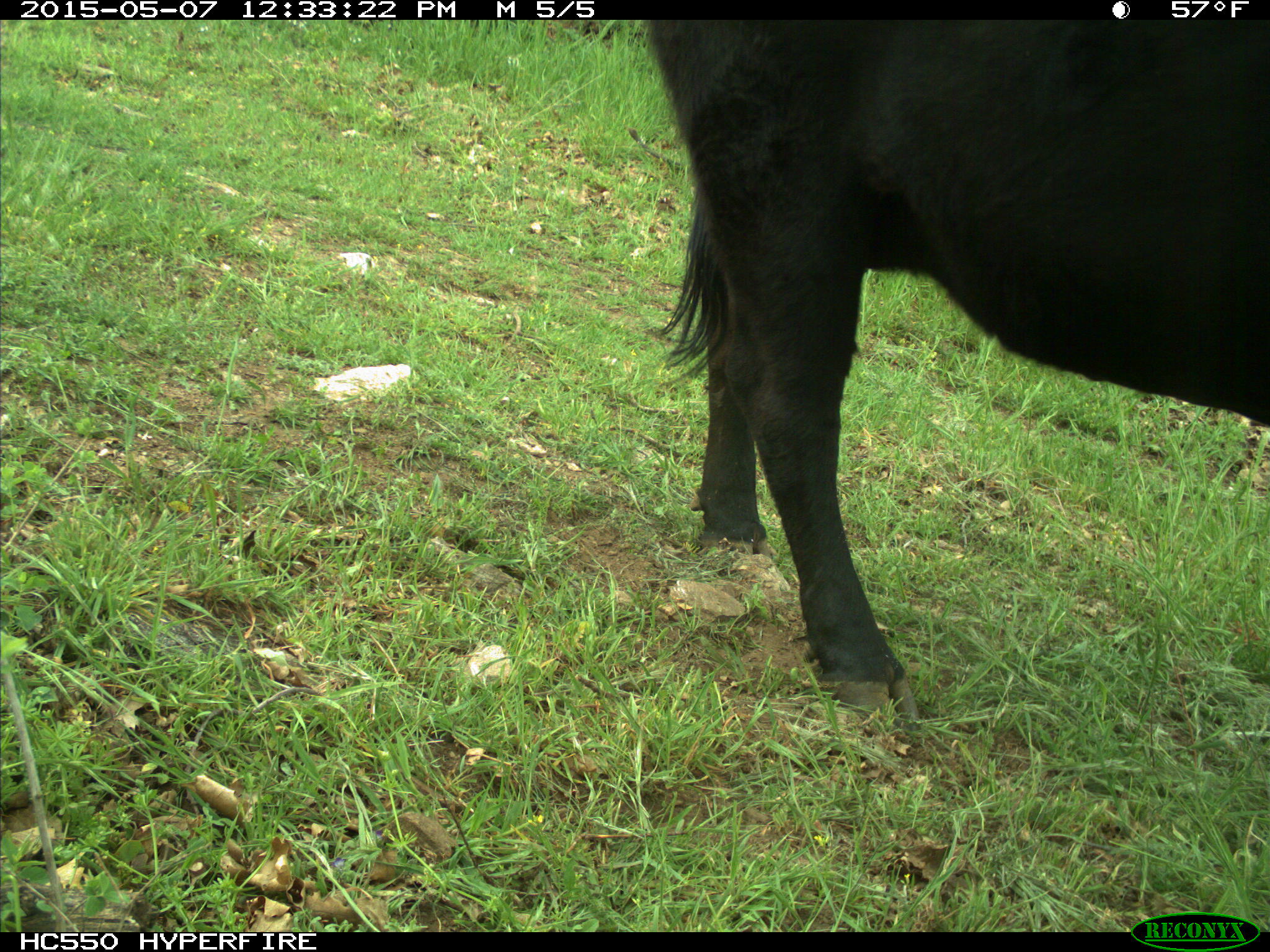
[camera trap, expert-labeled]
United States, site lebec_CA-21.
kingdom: Animalia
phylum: Chordata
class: Mammalia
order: Artiodactyla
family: Bovidae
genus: Bos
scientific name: Bos taurus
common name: domestic cow